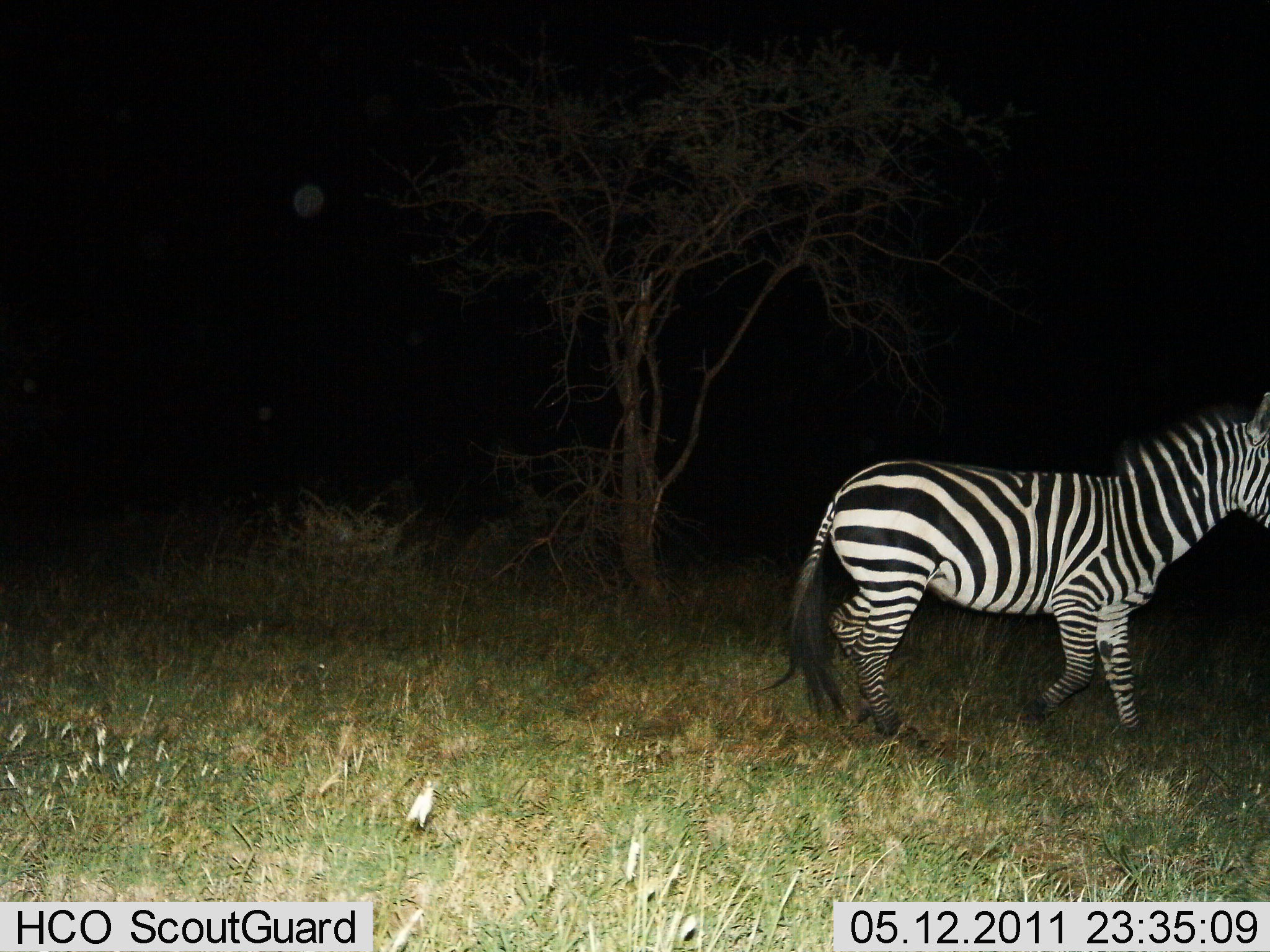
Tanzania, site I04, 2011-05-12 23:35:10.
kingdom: Animalia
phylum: Chordata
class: Mammalia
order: Perissodactyla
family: Equidae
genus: Equus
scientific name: Equus quagga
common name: plains zebra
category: zebra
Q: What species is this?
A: Zebra (plains zebra) (Equus quagga).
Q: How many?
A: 1.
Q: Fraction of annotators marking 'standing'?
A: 9%.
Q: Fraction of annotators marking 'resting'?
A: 0%.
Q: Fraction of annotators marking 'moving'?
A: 100%.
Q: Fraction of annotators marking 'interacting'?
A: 0%.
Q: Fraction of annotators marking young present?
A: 0%.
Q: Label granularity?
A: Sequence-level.